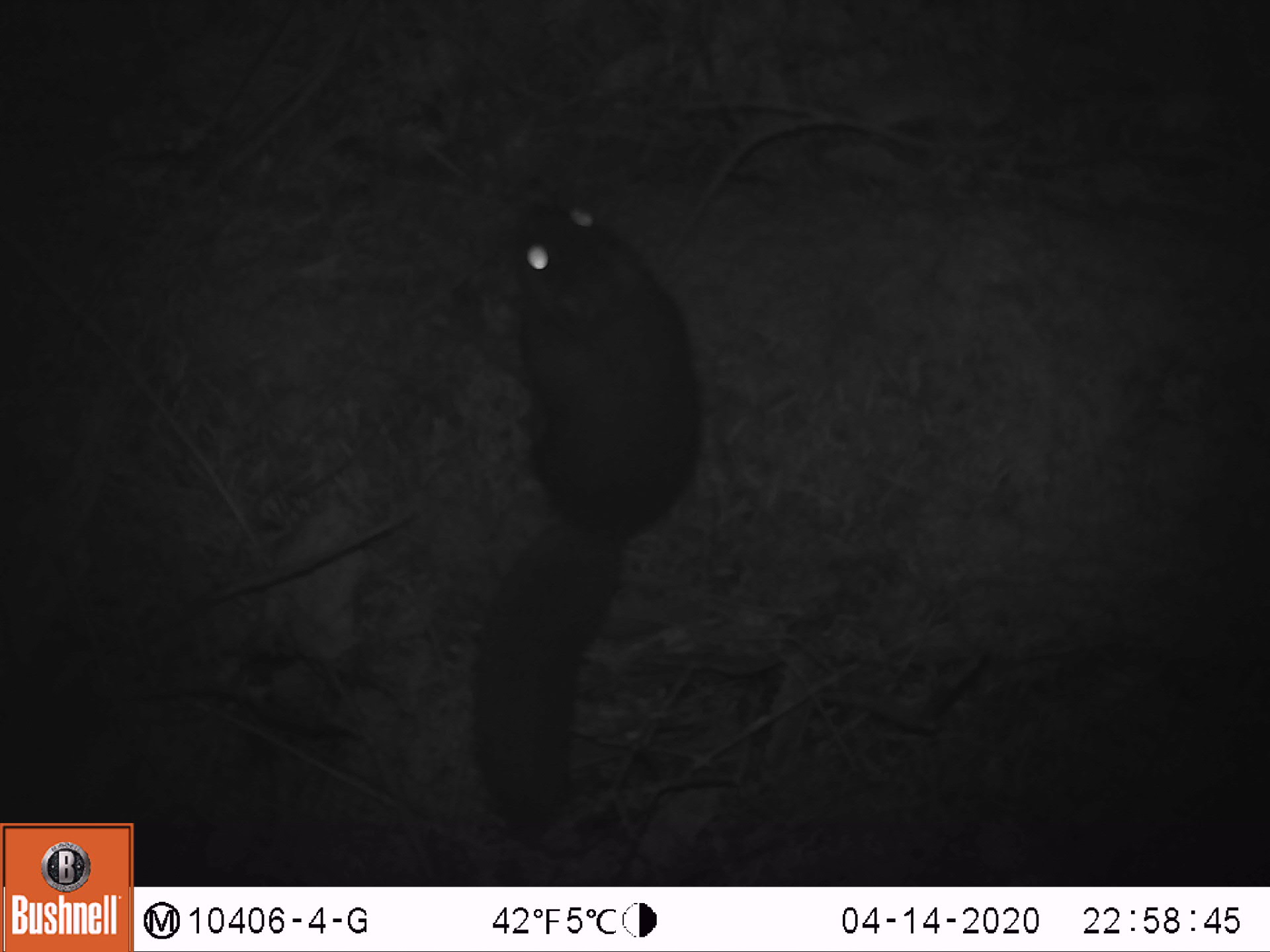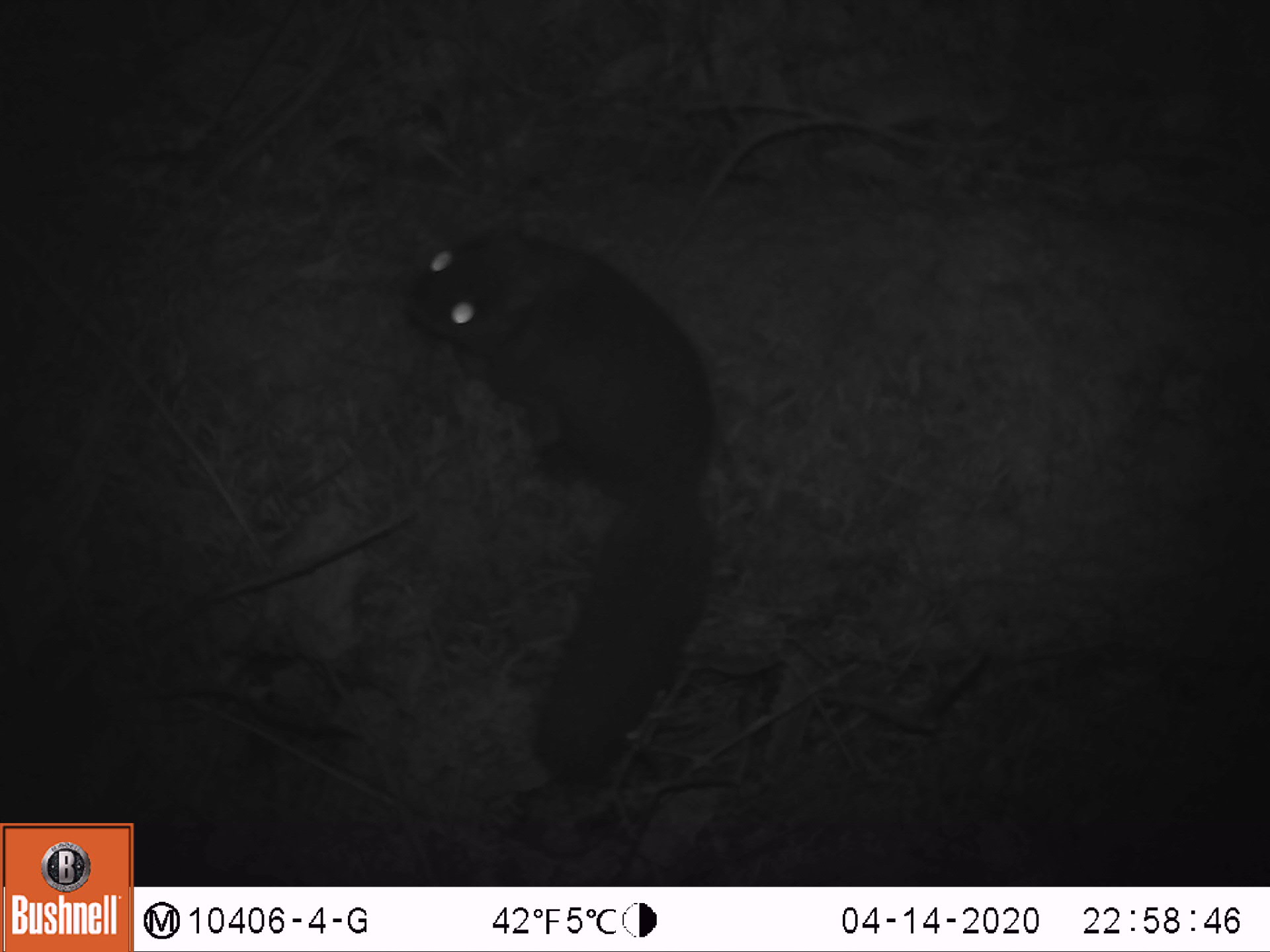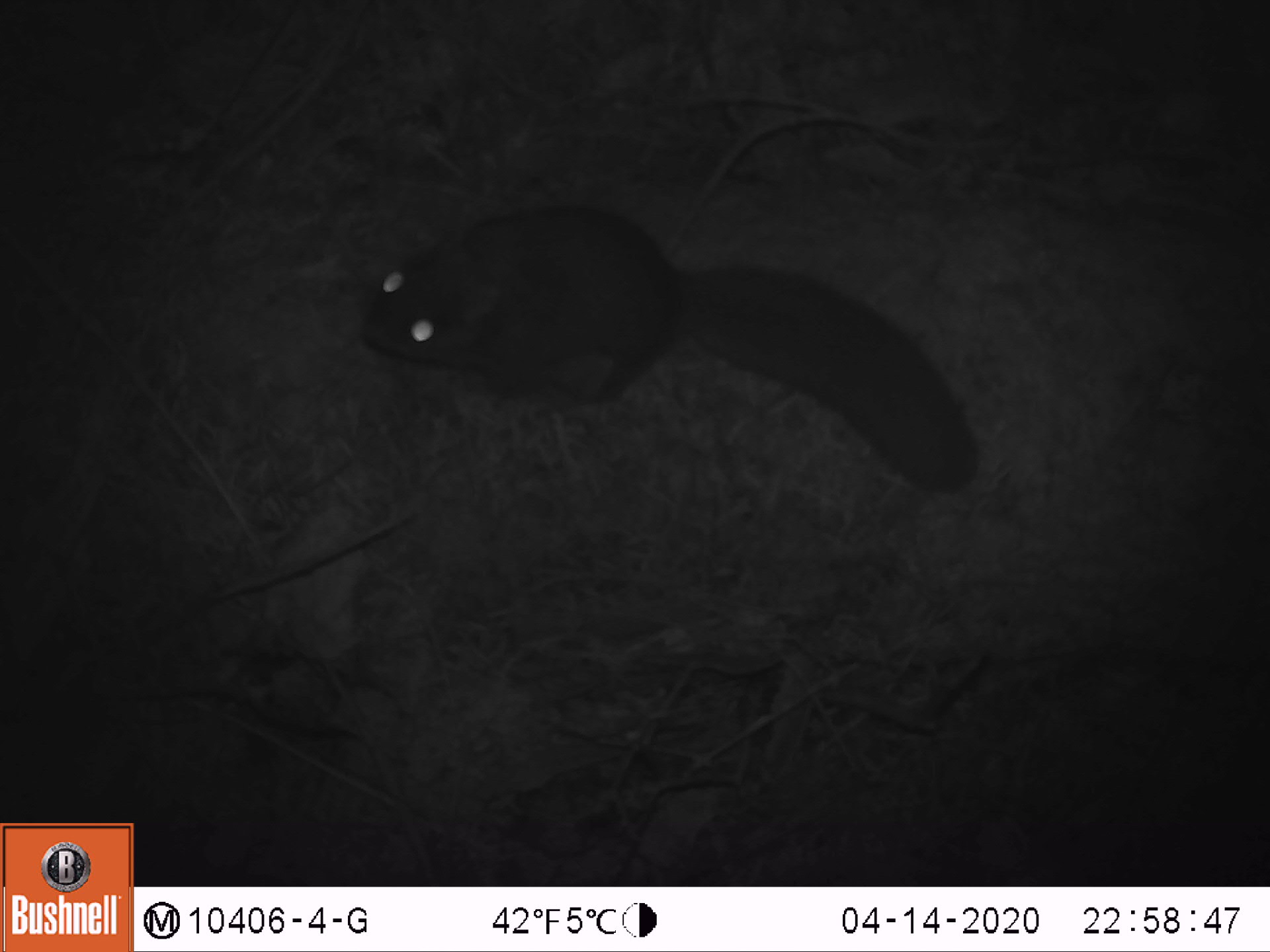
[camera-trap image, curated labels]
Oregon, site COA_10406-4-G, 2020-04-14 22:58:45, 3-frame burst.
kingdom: Animalia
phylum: Chordata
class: Mammalia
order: Rodentia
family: Sciuridae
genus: Glaucomys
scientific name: Glaucomys oregonensis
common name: humboldt's flying squirrel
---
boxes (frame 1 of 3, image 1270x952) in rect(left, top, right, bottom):
humboldt's flying squirrel: rect(459, 179, 723, 855)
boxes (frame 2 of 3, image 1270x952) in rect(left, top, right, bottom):
humboldt's flying squirrel: rect(385, 210, 733, 805)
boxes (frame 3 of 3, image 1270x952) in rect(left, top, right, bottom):
humboldt's flying squirrel: rect(340, 184, 997, 514)